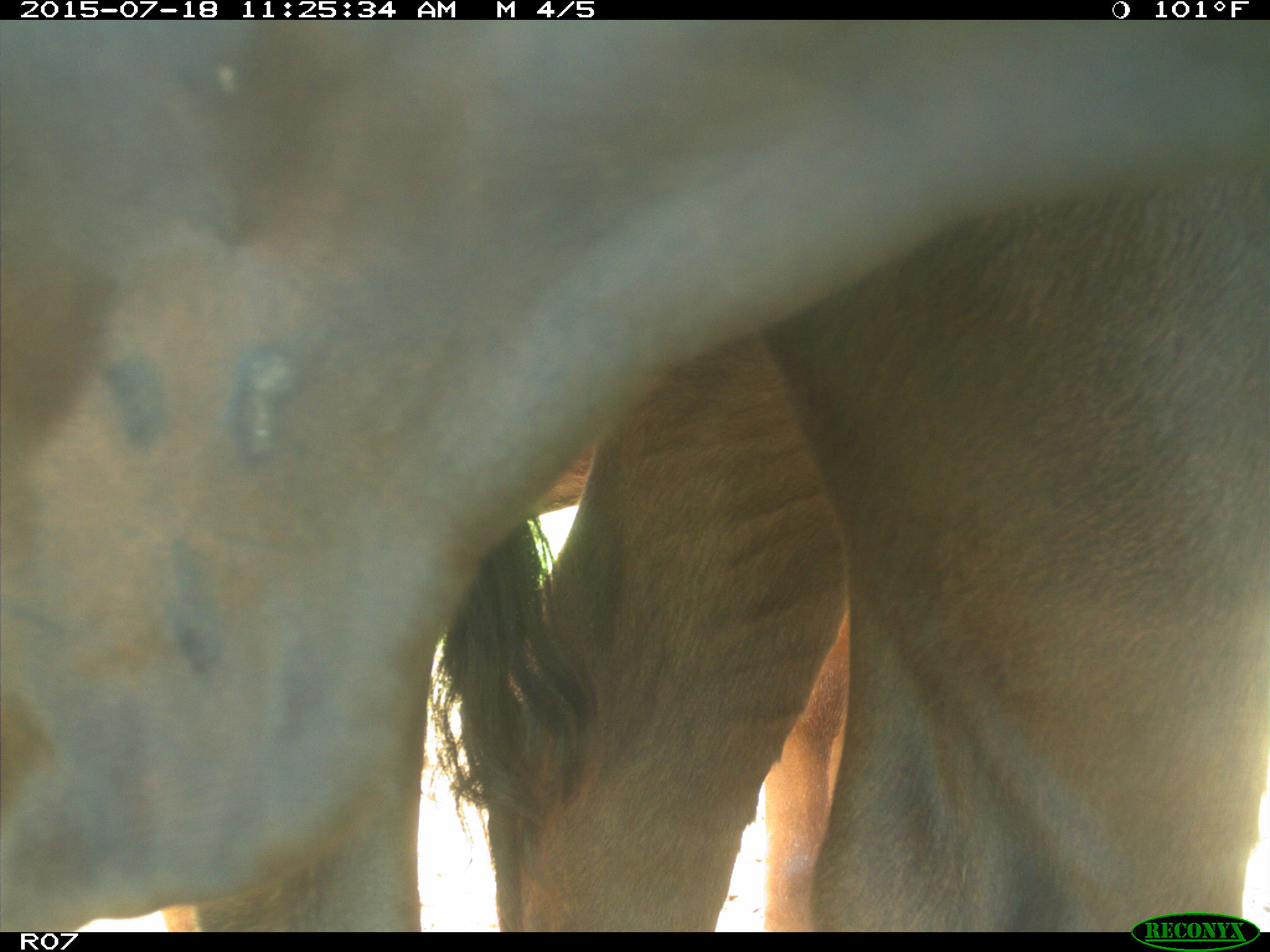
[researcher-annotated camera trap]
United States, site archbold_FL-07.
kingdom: Animalia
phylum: Chordata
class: Mammalia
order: Artiodactyla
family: Bovidae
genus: Bos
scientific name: Bos taurus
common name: domestic cow